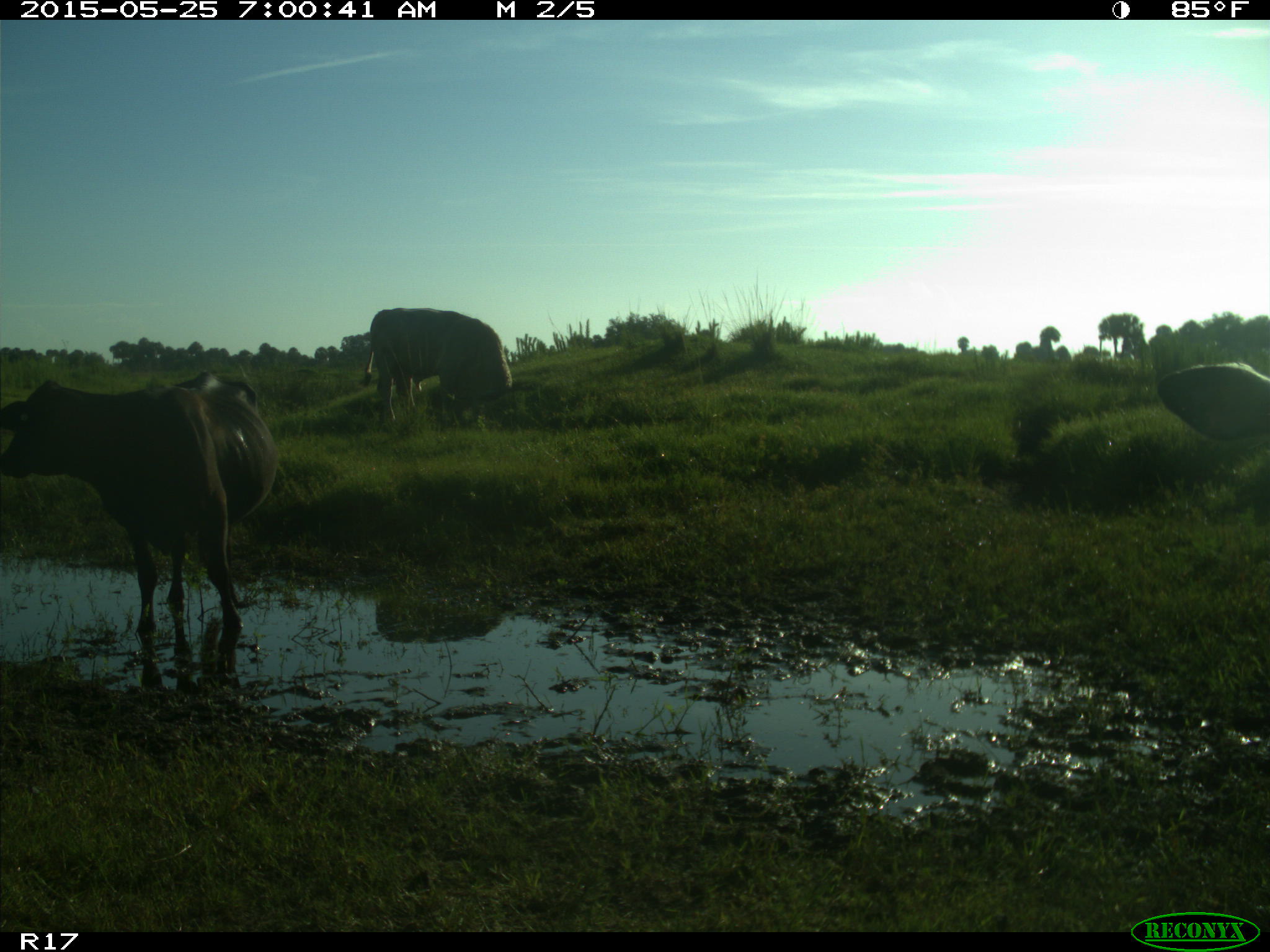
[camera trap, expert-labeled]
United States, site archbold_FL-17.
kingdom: Animalia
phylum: Chordata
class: Mammalia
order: Artiodactyla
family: Bovidae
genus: Bos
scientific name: Bos taurus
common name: domestic cow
Bos taurus (domestic cow).